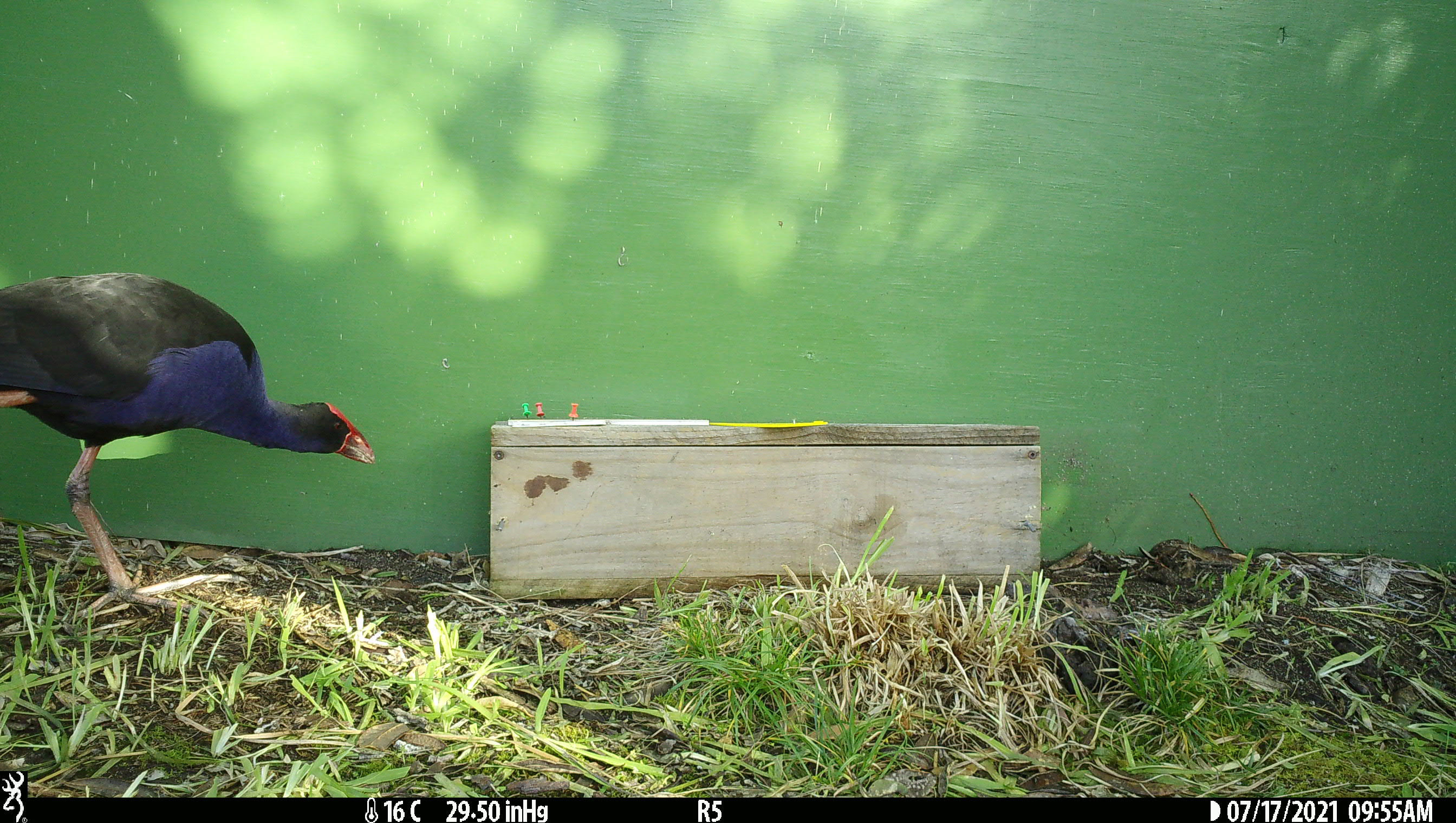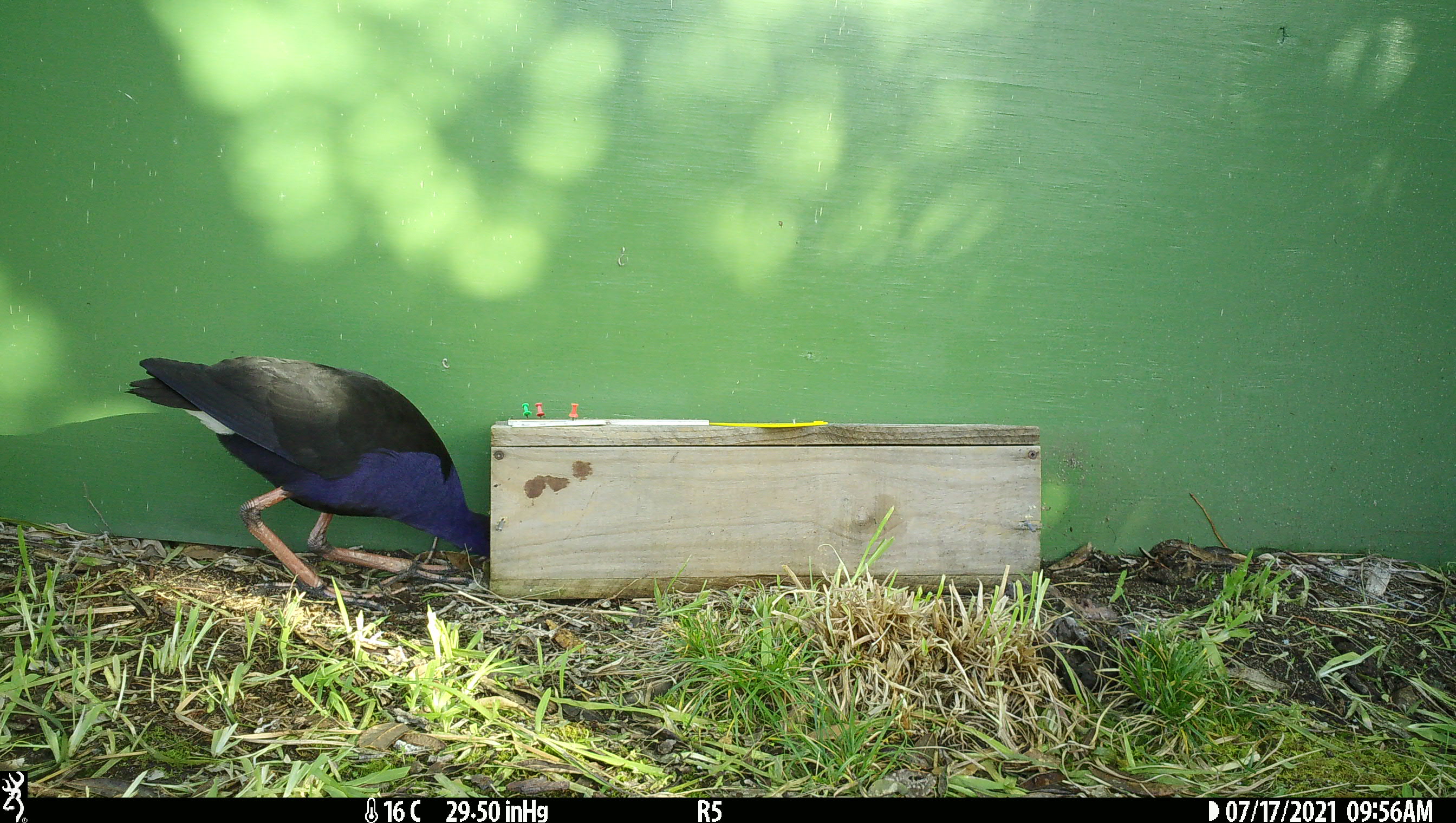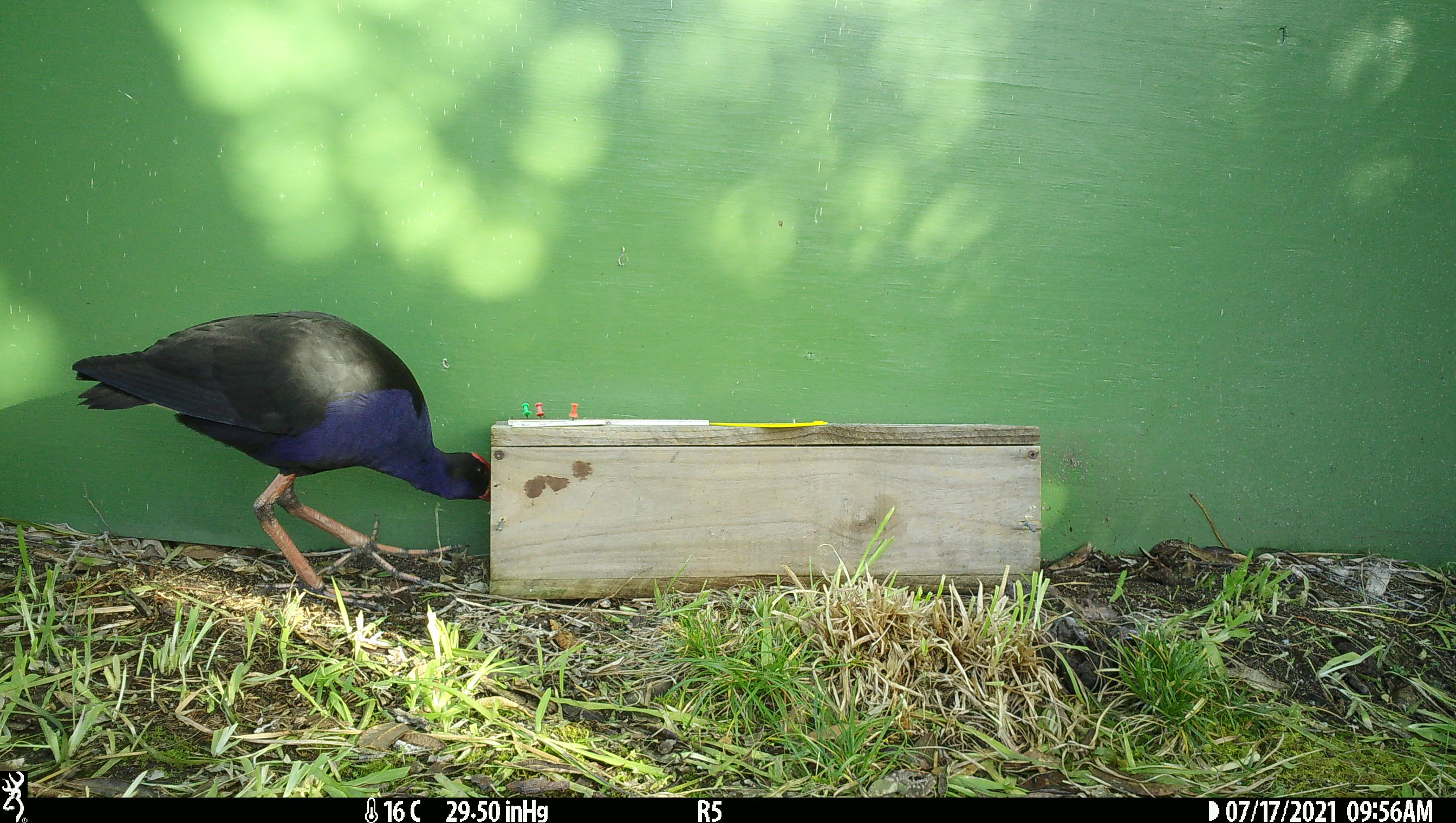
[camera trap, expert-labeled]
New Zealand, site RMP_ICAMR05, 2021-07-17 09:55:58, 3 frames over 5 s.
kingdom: Animalia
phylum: Chordata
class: Aves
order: Gruiformes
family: Rallidae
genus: Porphyrio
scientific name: Porphyrio melanotus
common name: australasian swamphen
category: pukeko